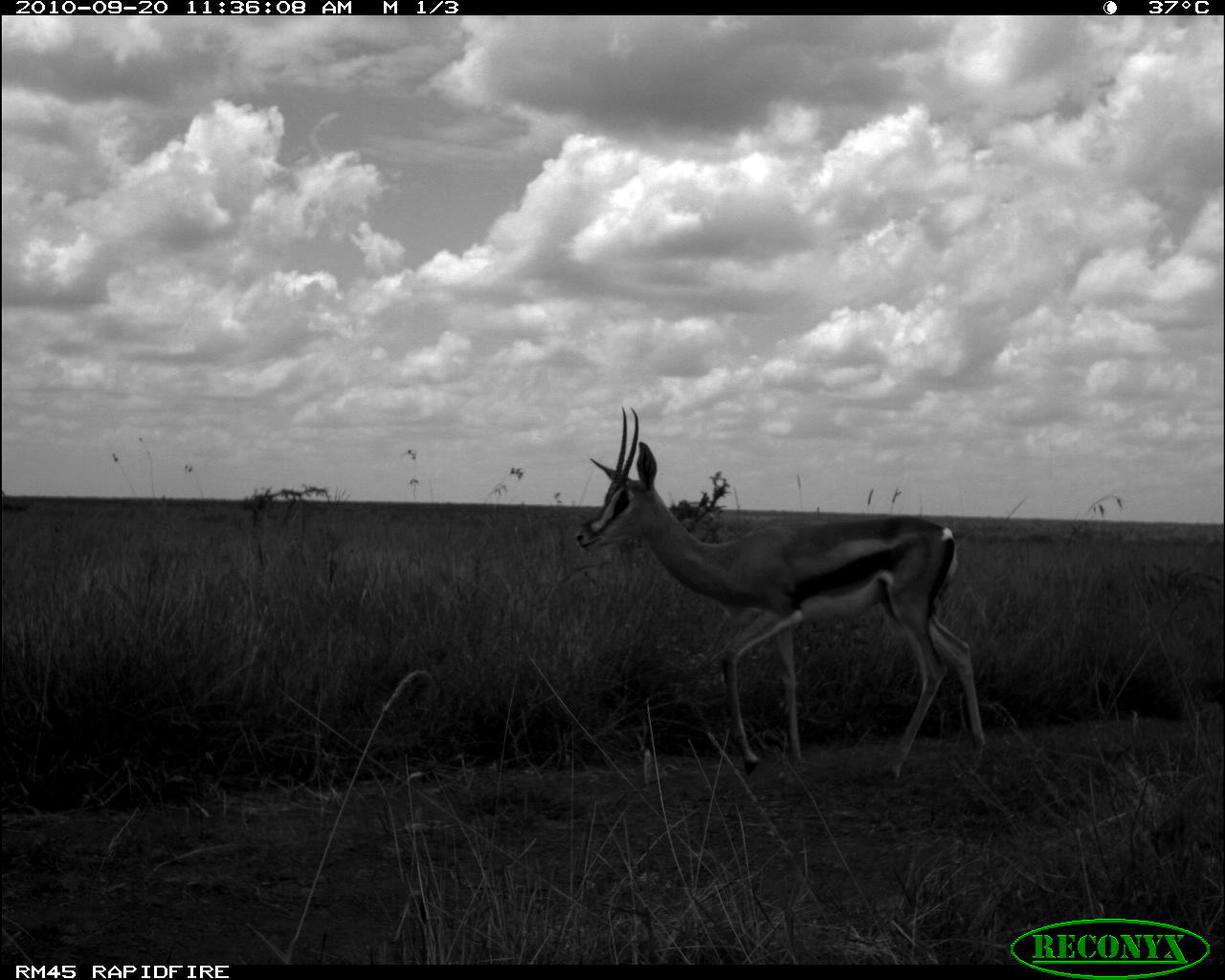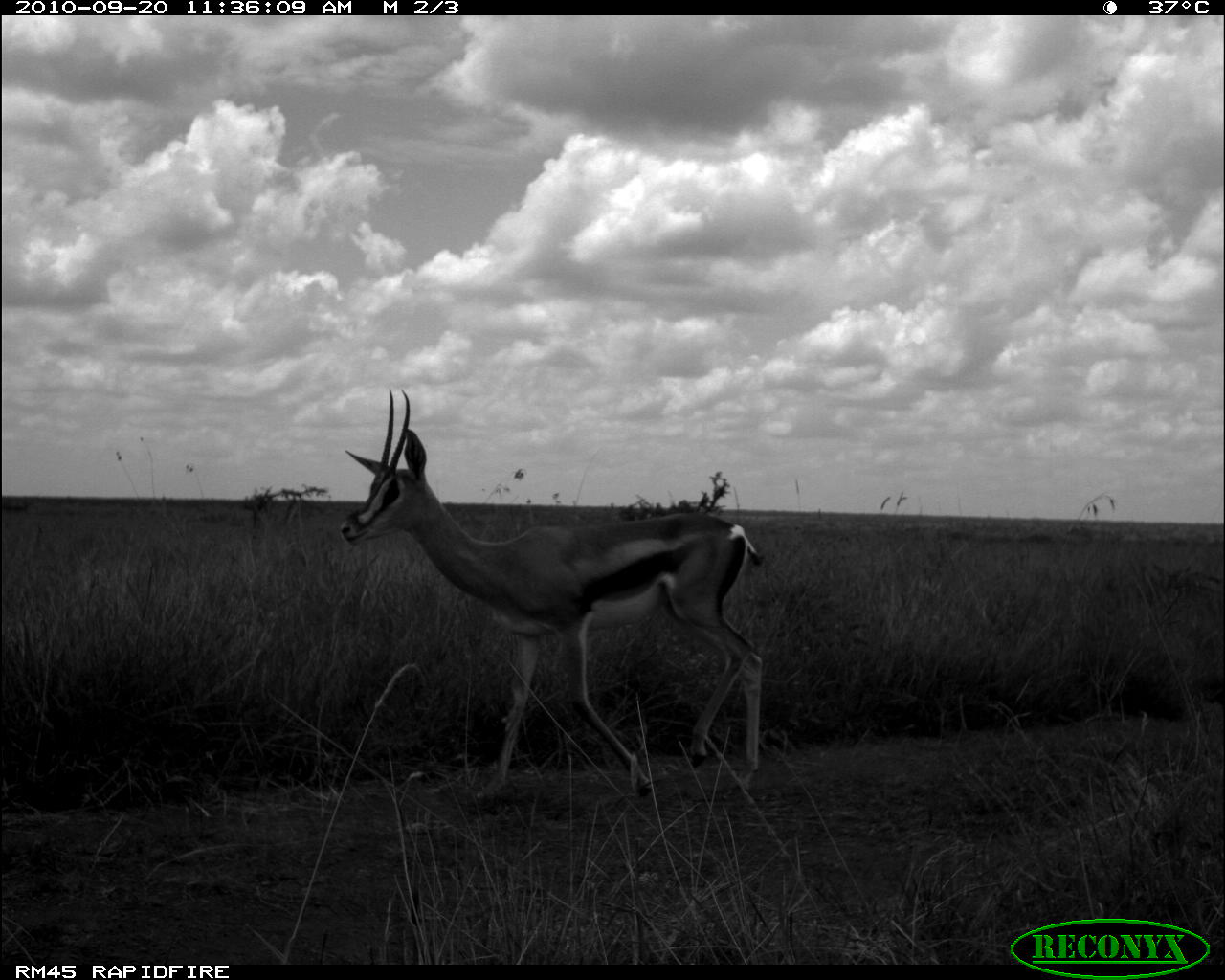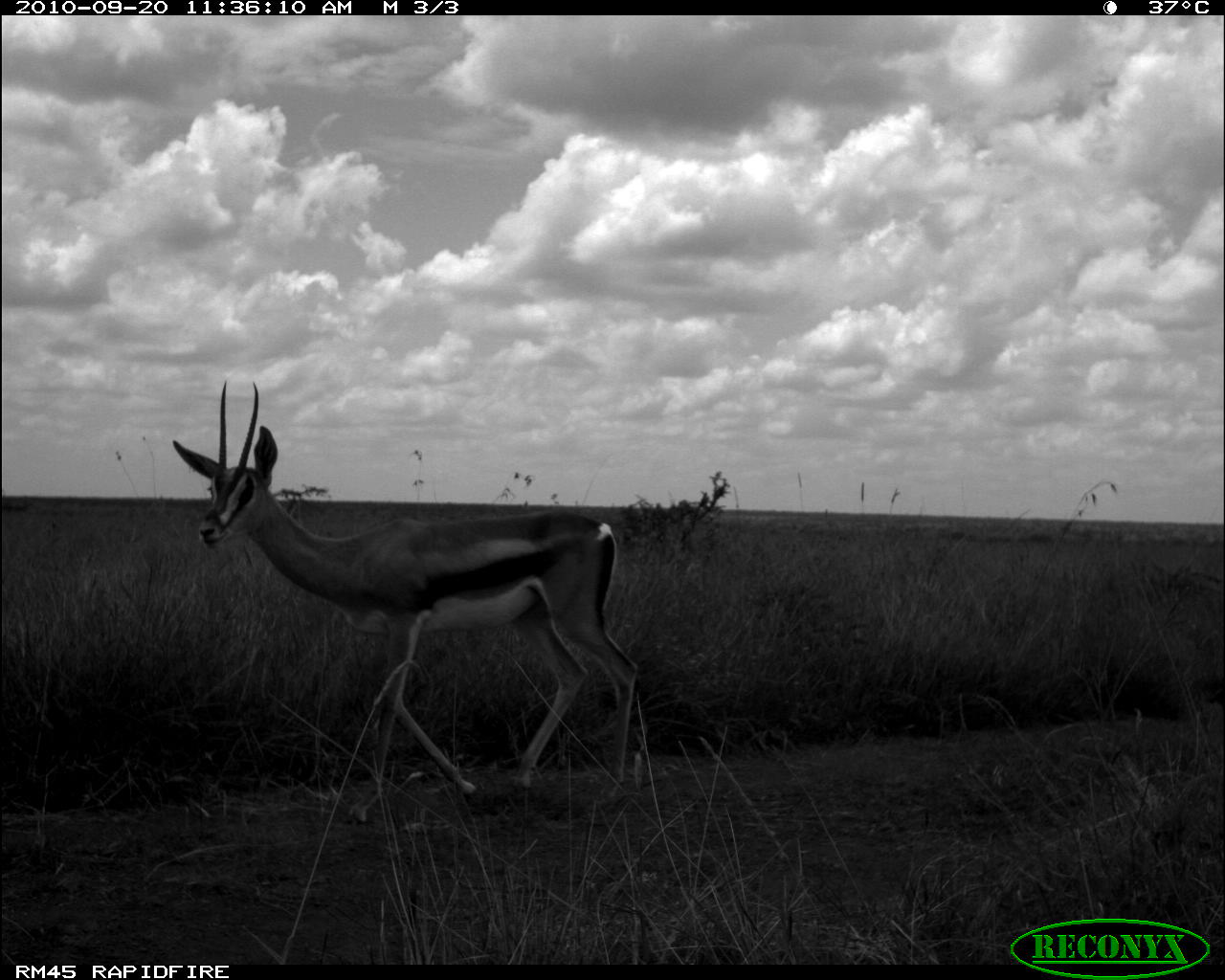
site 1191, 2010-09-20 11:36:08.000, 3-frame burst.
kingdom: Animalia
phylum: Chordata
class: Mammalia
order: Artiodactyla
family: Bovidae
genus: Nanger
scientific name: Nanger granti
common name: grant's gazelle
Nanger granti (grant's gazelle), count 1.